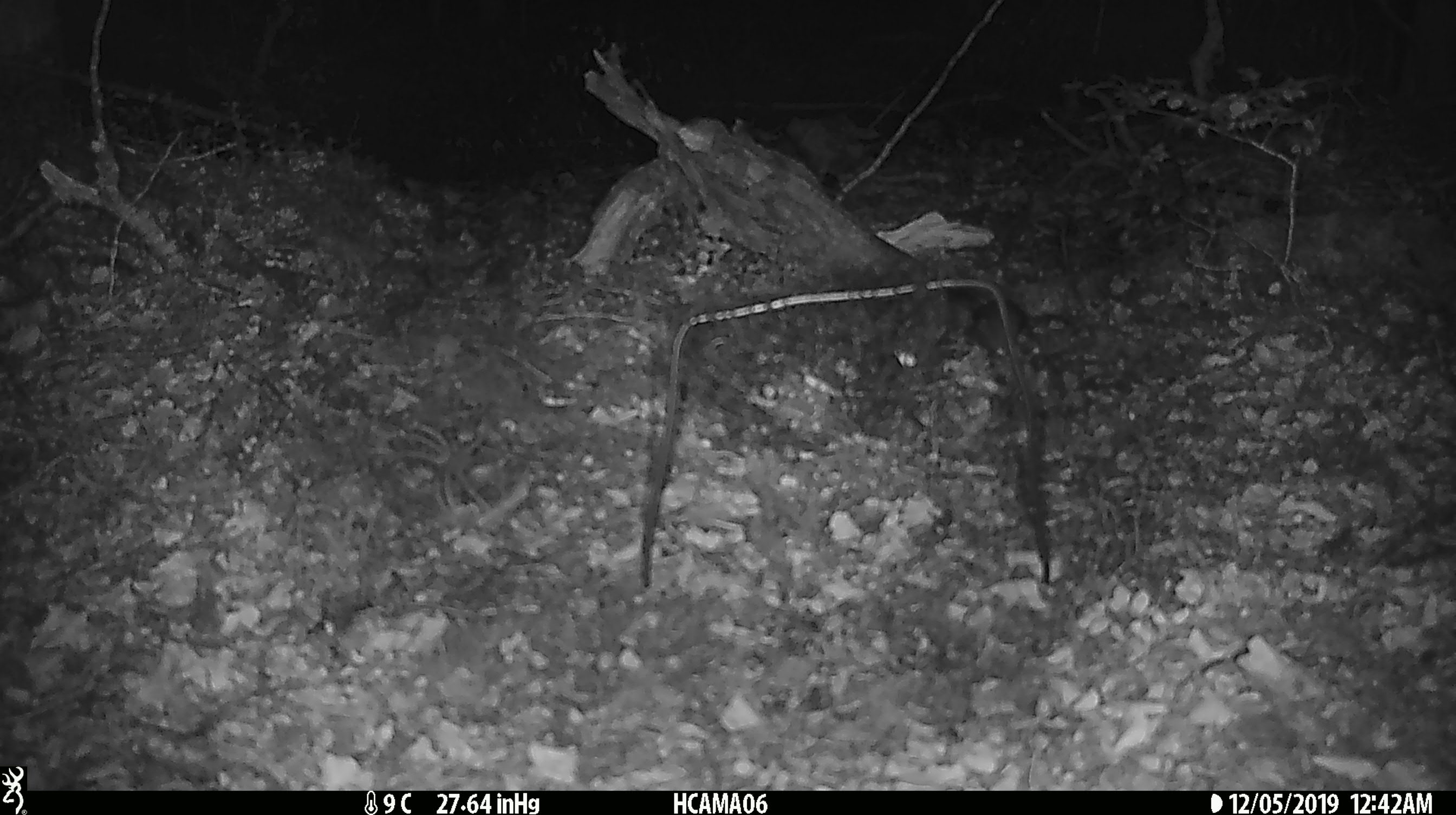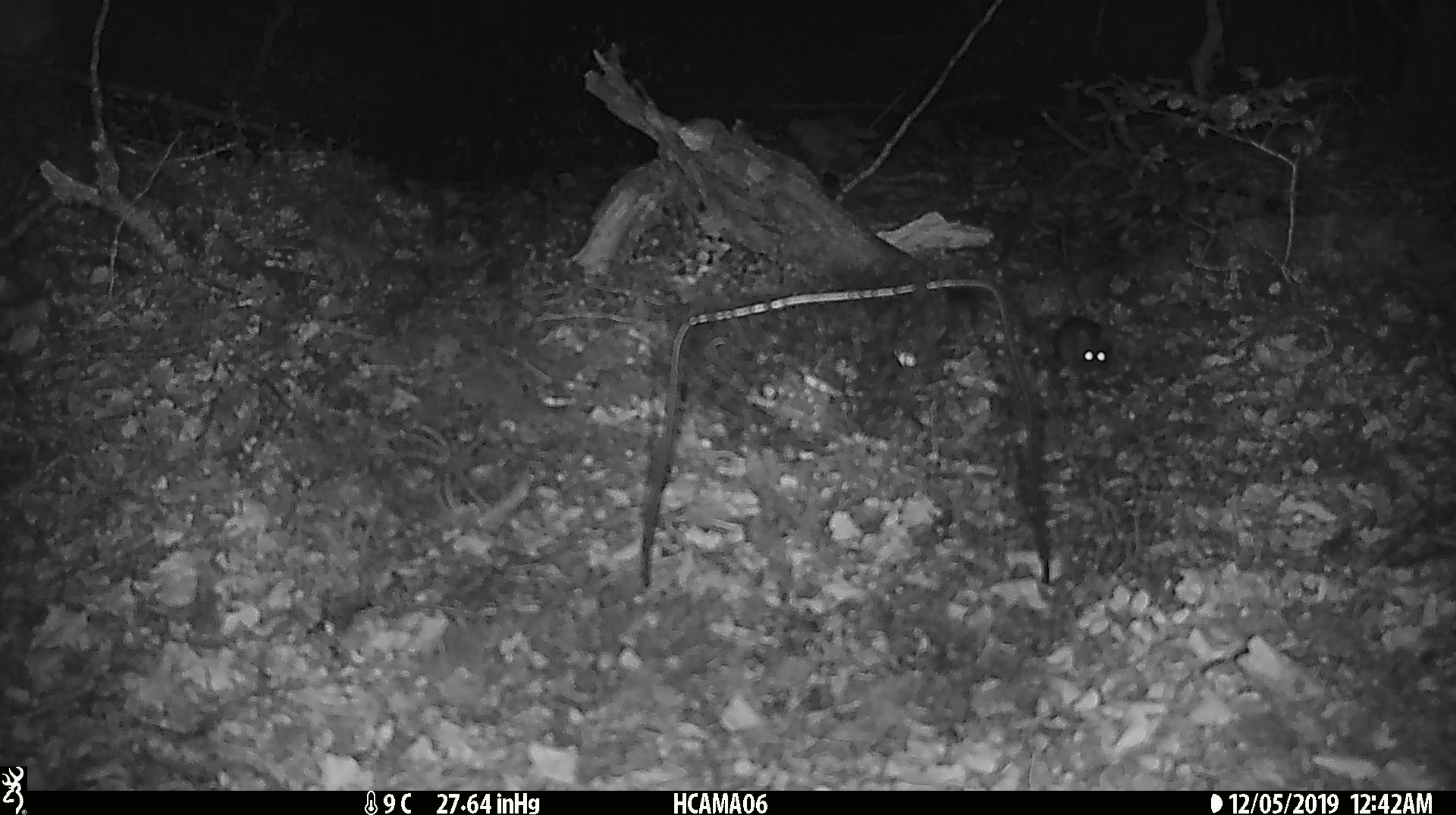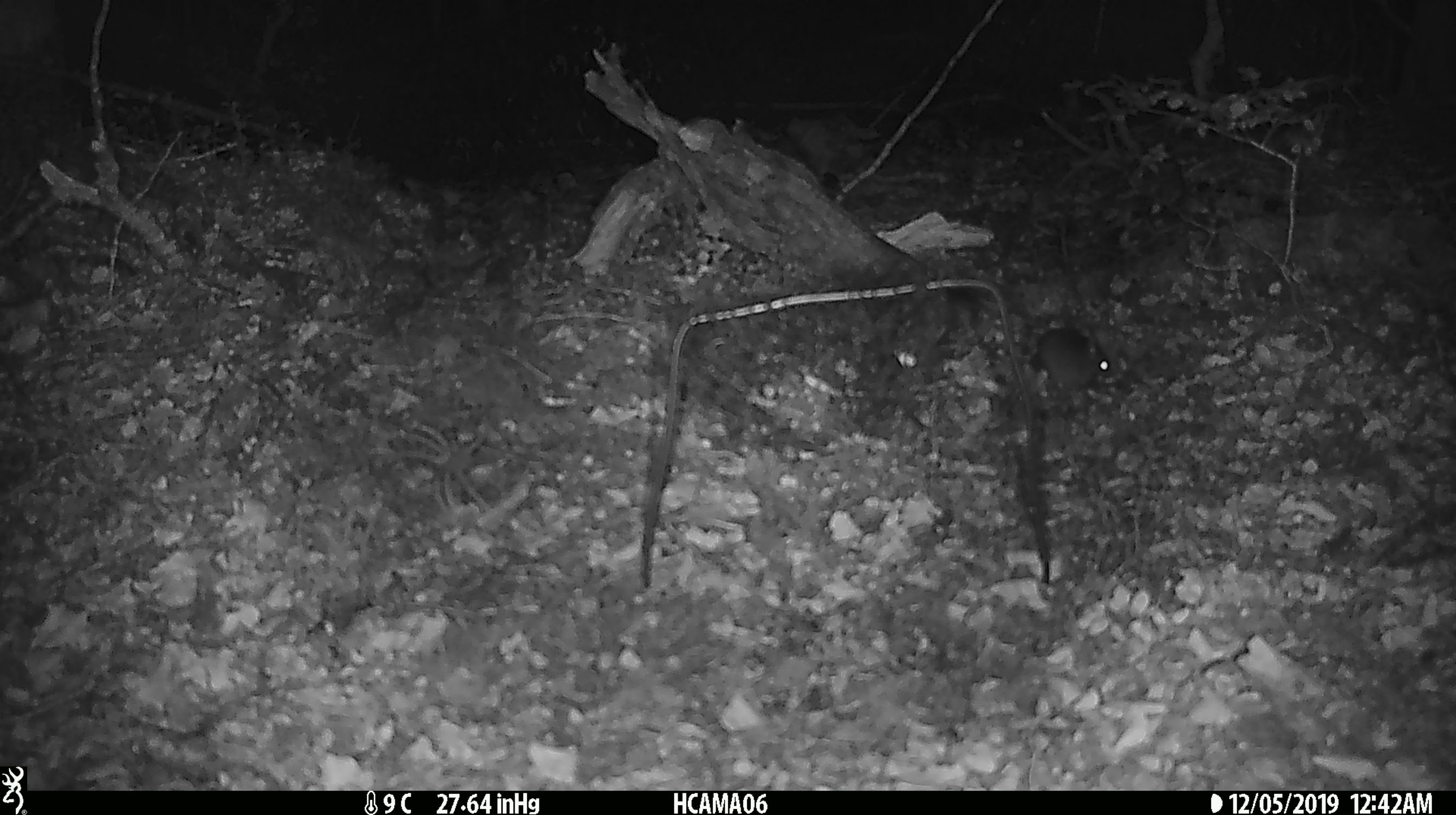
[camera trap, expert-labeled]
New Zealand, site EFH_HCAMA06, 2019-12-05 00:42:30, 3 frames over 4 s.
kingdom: Animalia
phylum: Chordata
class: Mammalia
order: Rodentia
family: Muridae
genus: Mus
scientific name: Mus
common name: mouse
Mouse (Mus).